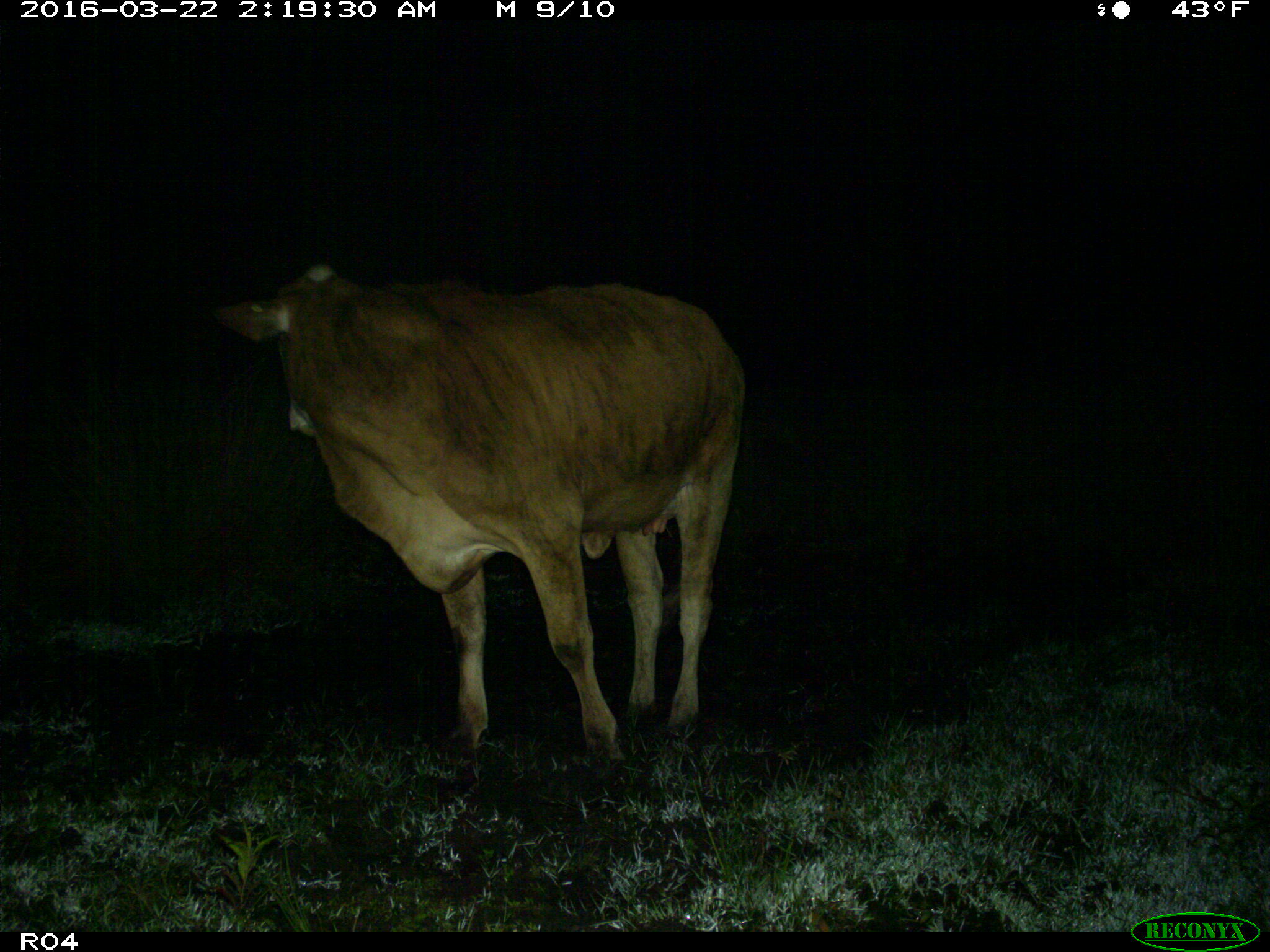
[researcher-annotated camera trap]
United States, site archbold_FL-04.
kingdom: Animalia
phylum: Chordata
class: Mammalia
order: Artiodactyla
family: Bovidae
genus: Bos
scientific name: Bos taurus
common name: domestic cow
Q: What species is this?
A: Bos taurus (domestic cow).